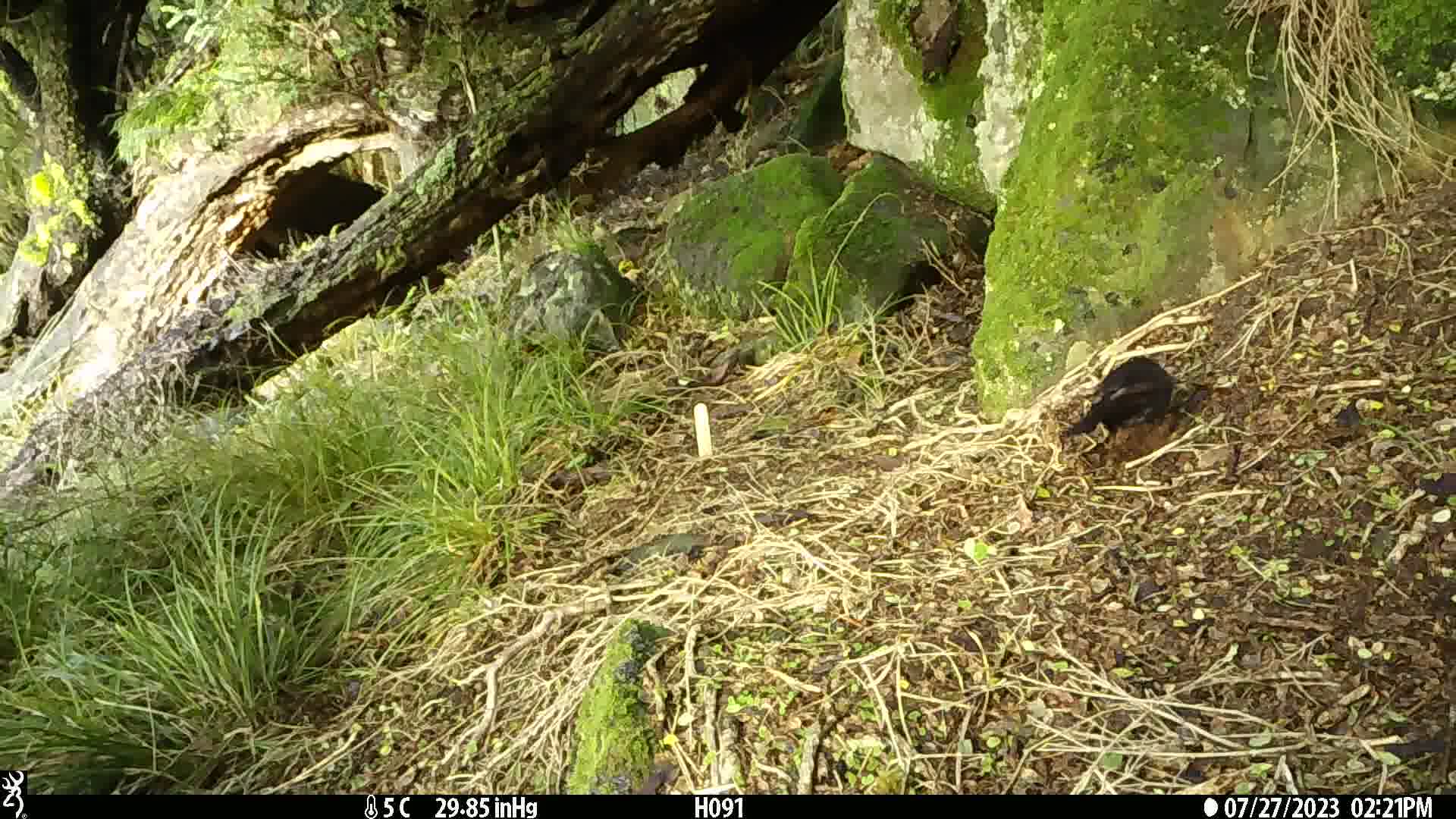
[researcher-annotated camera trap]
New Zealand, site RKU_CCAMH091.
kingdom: Animalia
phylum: Chordata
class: Aves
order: Passeriformes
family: Turdidae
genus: Turdus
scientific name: Turdus merula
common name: eurasian blackbird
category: blackbird